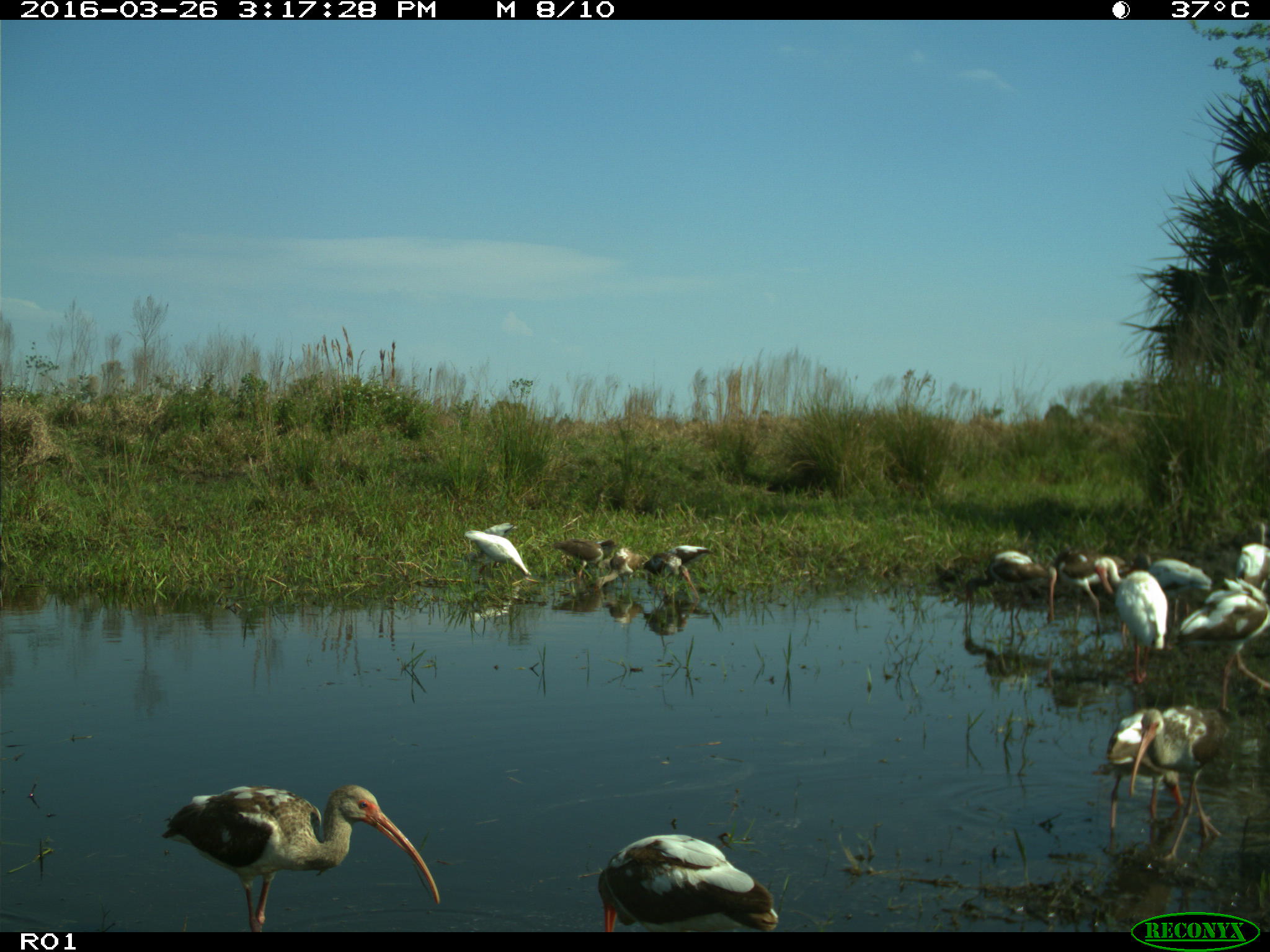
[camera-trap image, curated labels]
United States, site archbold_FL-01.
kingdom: Animalia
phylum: Chordata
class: Aves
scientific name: Aves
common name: birds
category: unidentified bird